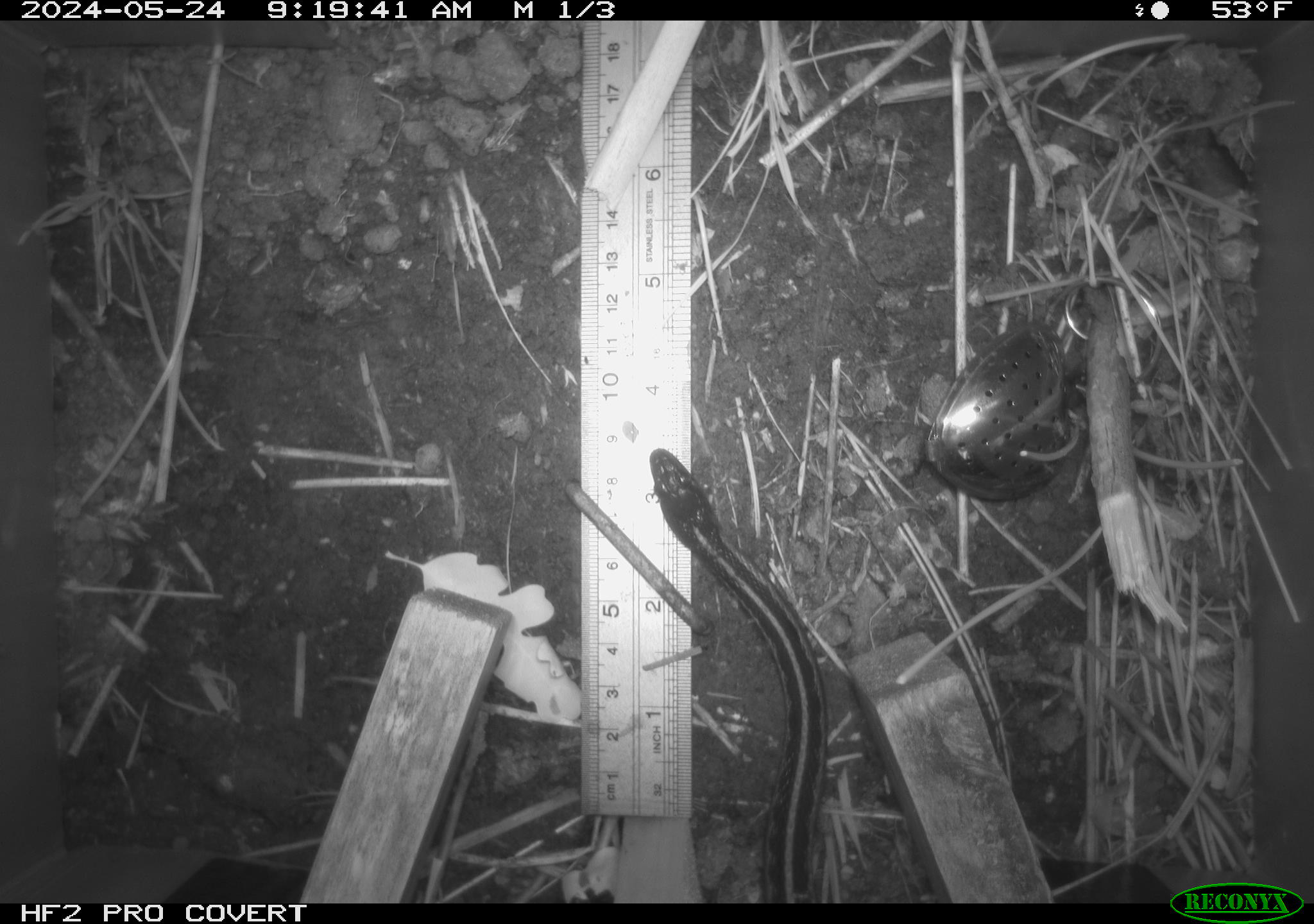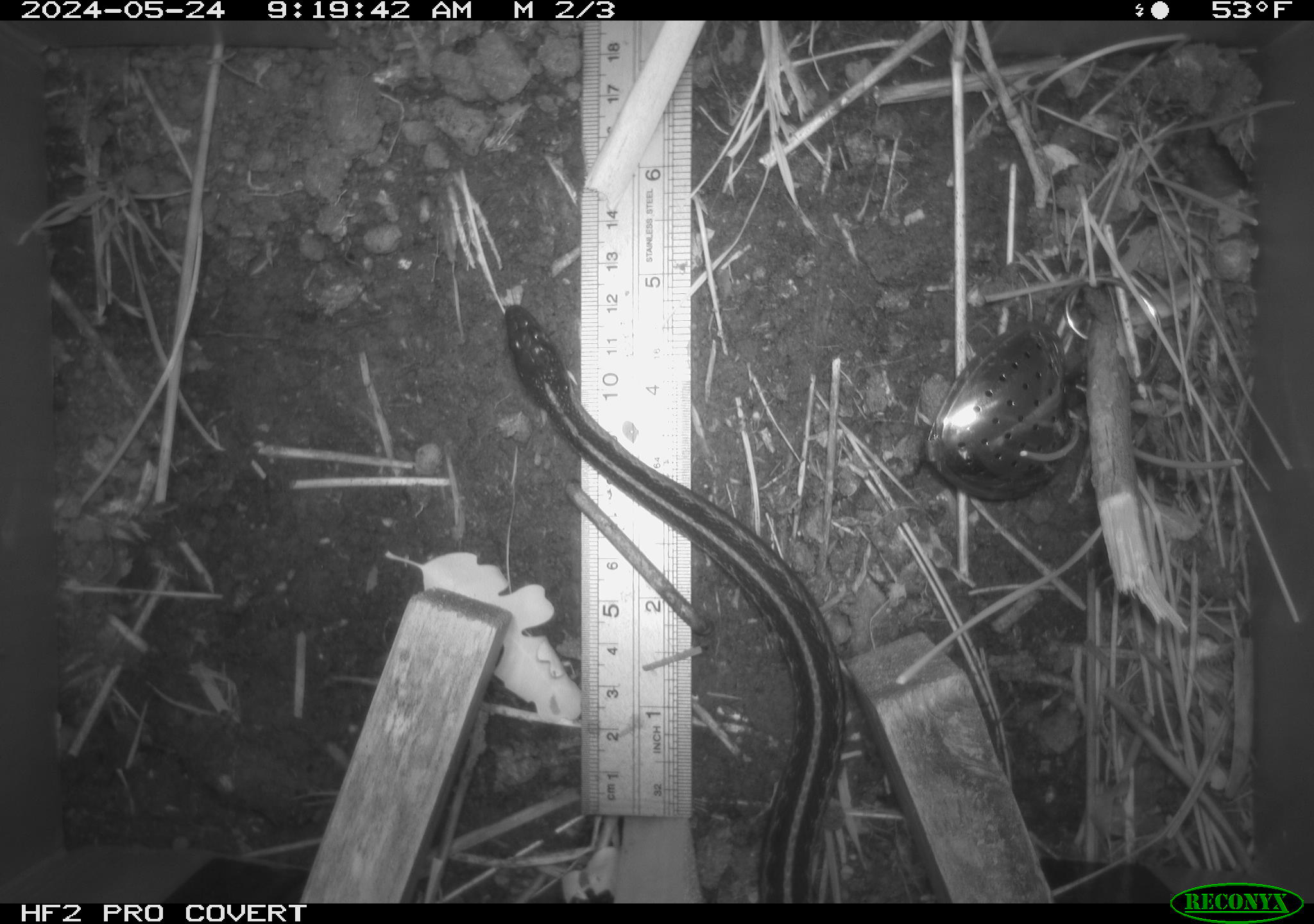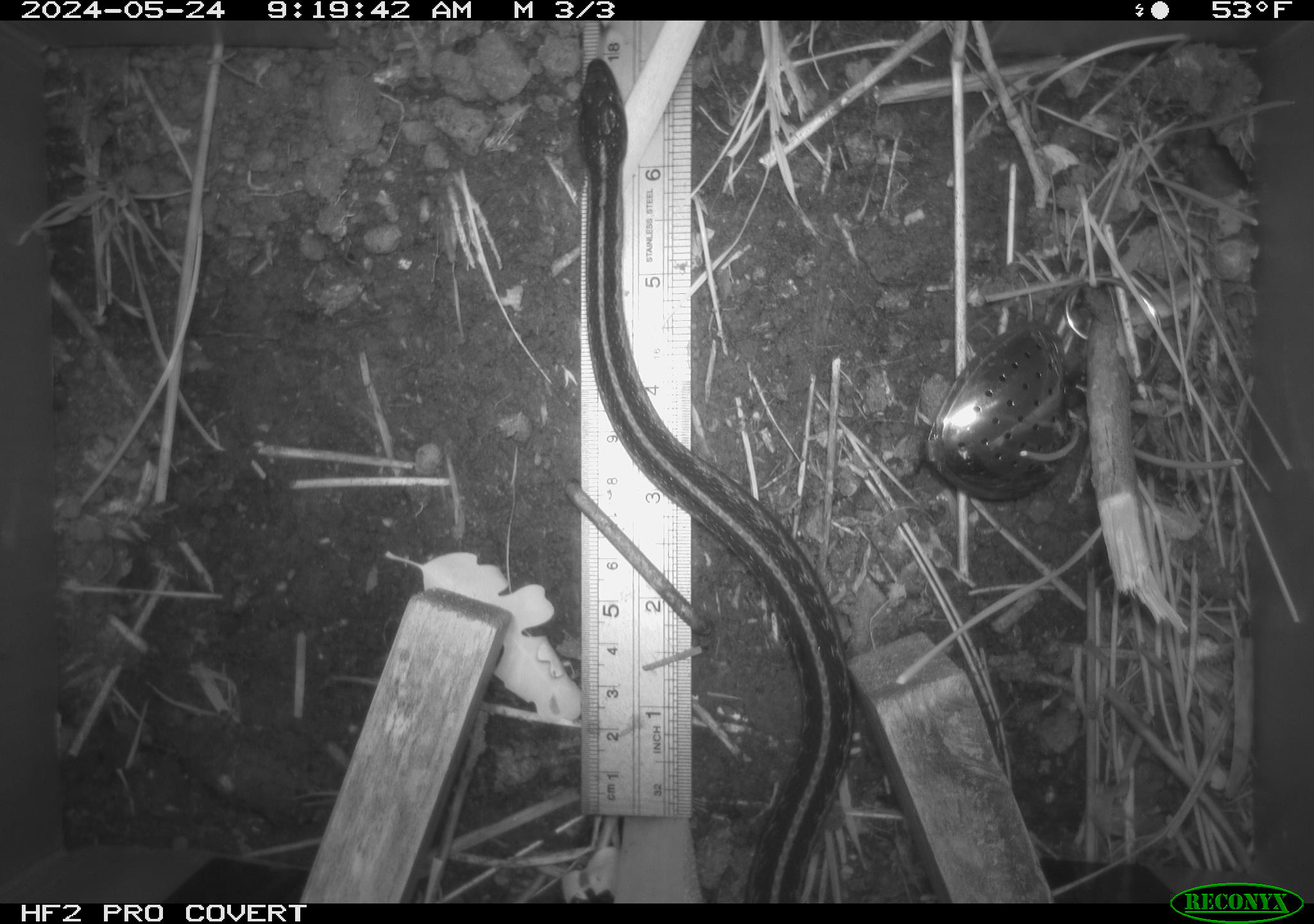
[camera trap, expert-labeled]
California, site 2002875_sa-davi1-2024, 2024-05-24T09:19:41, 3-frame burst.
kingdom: Animalia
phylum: Chordata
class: Reptilia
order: Squamata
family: Colubridae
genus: Thamnophis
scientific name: Thamnophis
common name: american gartersnakes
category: thamnophis species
Thamnophis species (american gartersnakes) (Thamnophis).